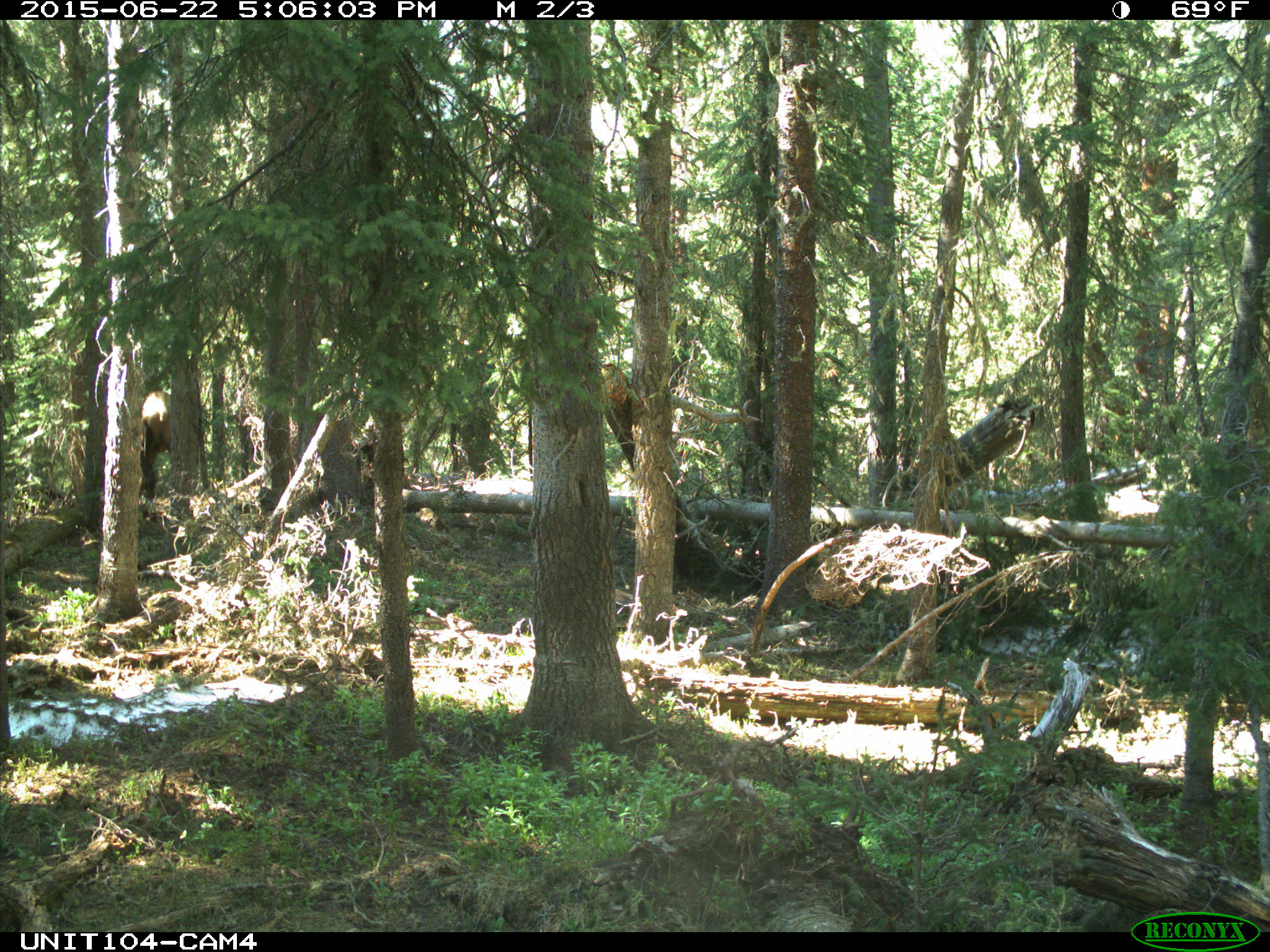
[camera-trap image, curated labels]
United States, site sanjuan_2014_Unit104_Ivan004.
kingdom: Animalia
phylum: Chordata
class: Mammalia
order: Artiodactyla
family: Cervidae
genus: Cervus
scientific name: Cervus elaphus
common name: red deer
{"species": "Cervus elaphus (red deer)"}